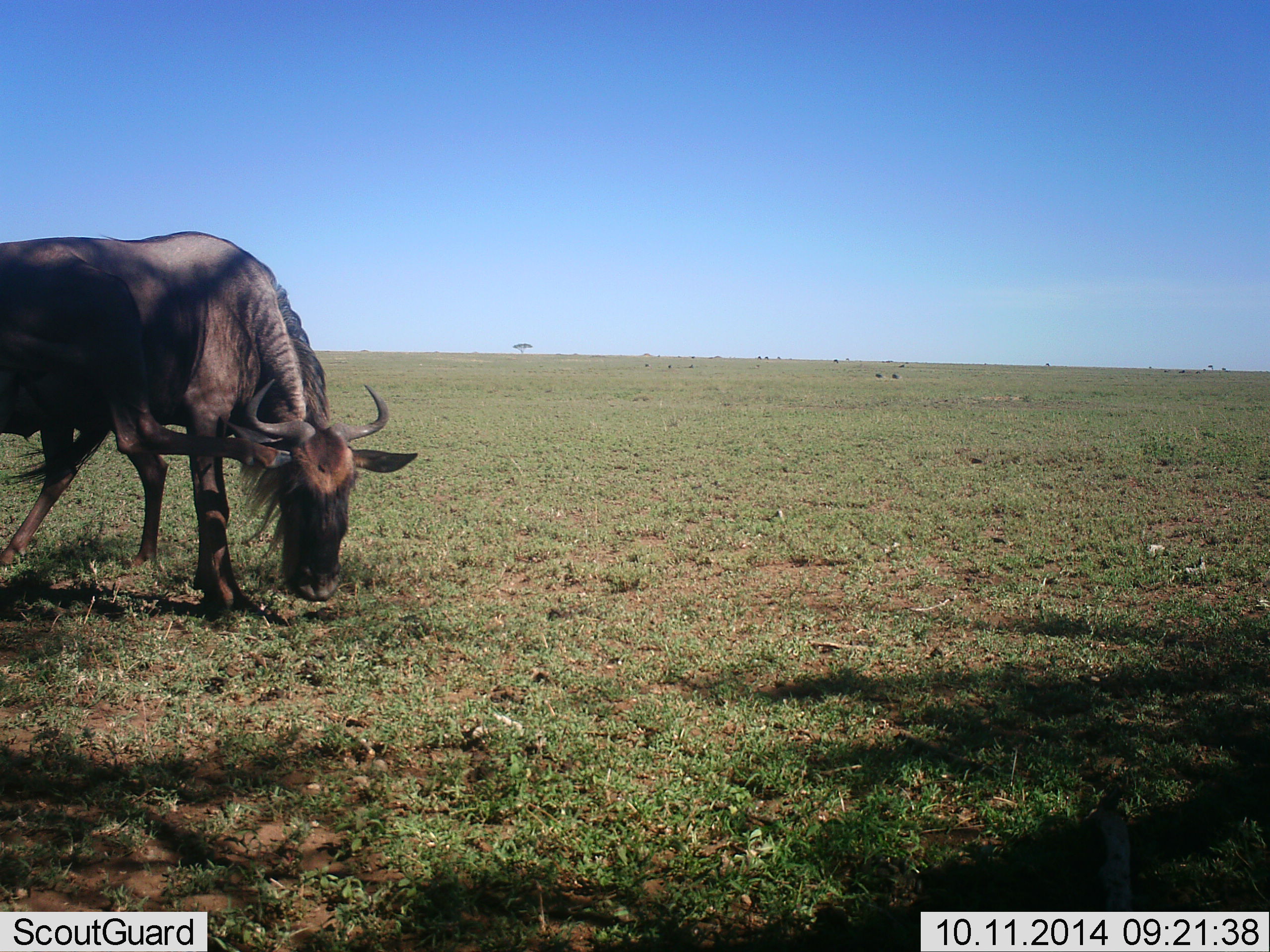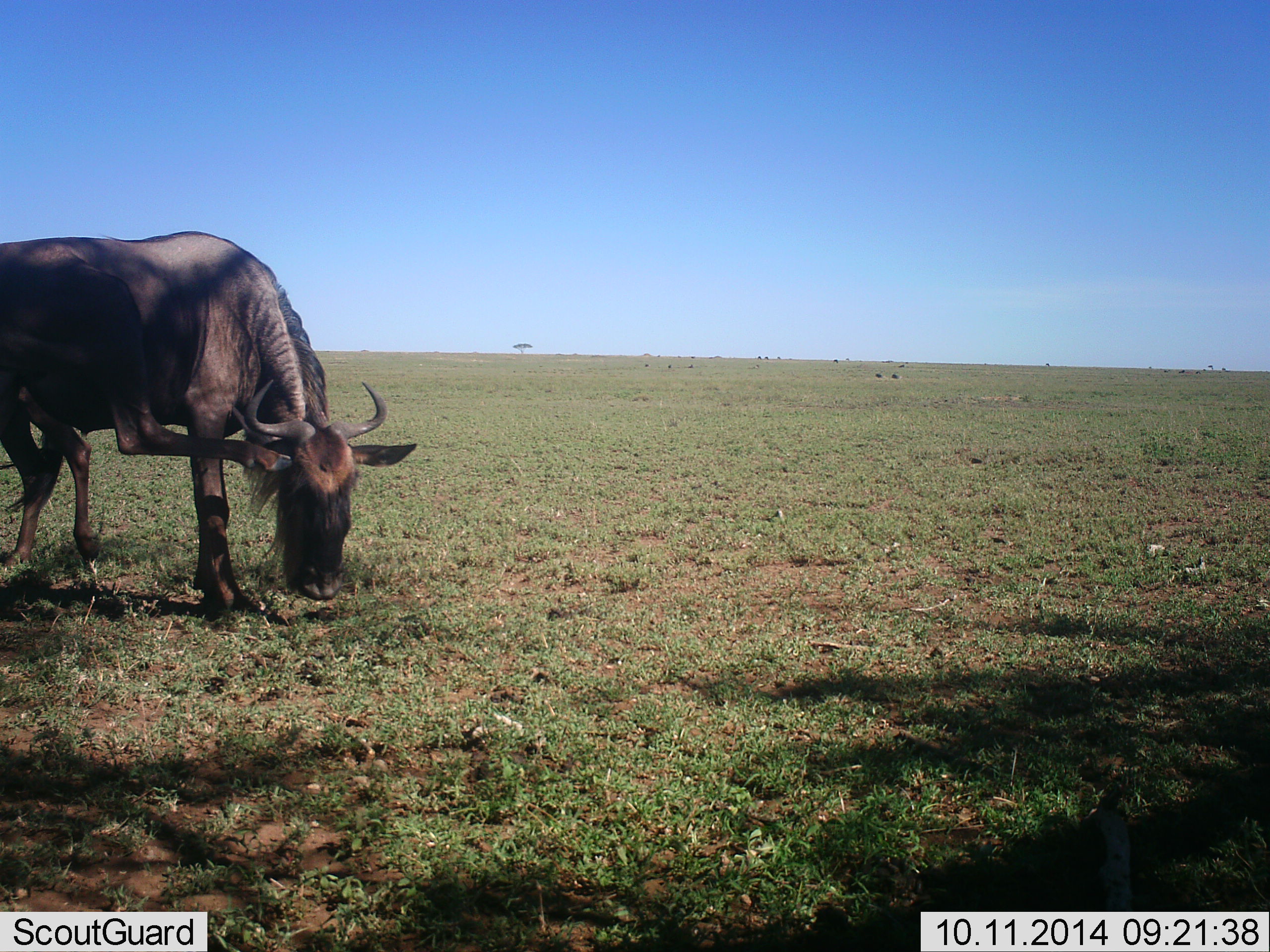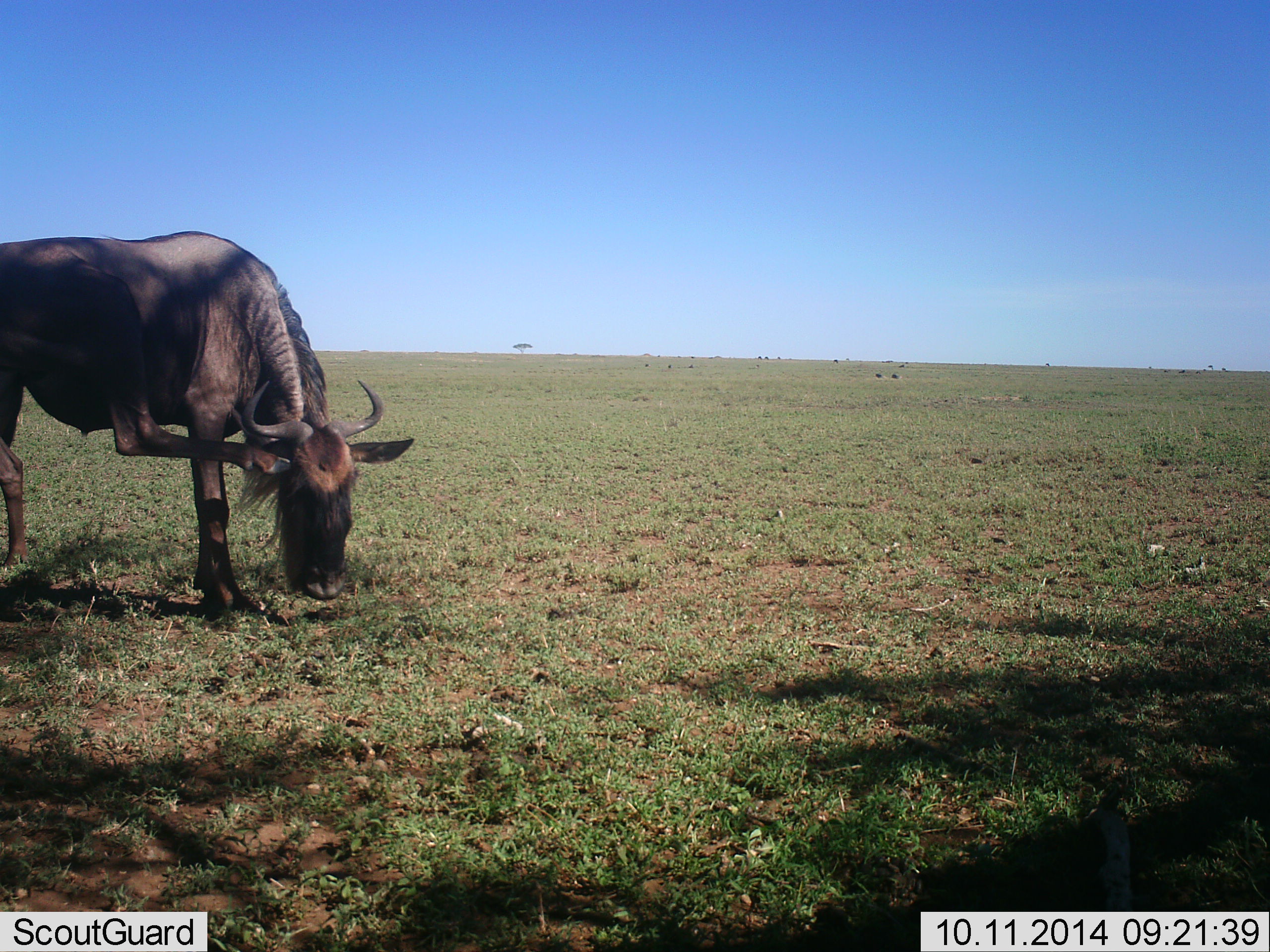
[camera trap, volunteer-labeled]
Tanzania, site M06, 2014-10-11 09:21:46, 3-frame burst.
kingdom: Animalia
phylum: Chordata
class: Mammalia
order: Artiodactyla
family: Bovidae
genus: Connochaetes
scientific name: Connochaetes taurinus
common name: blue wildebeest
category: wildebeest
Wildebeest (blue wildebeest) (Connochaetes taurinus), count 2. Behavior (volunteer vote fractions): standing 70%, resting 20%, moving 40%, interacting 0%. Young present (vote fraction): 0%. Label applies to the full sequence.